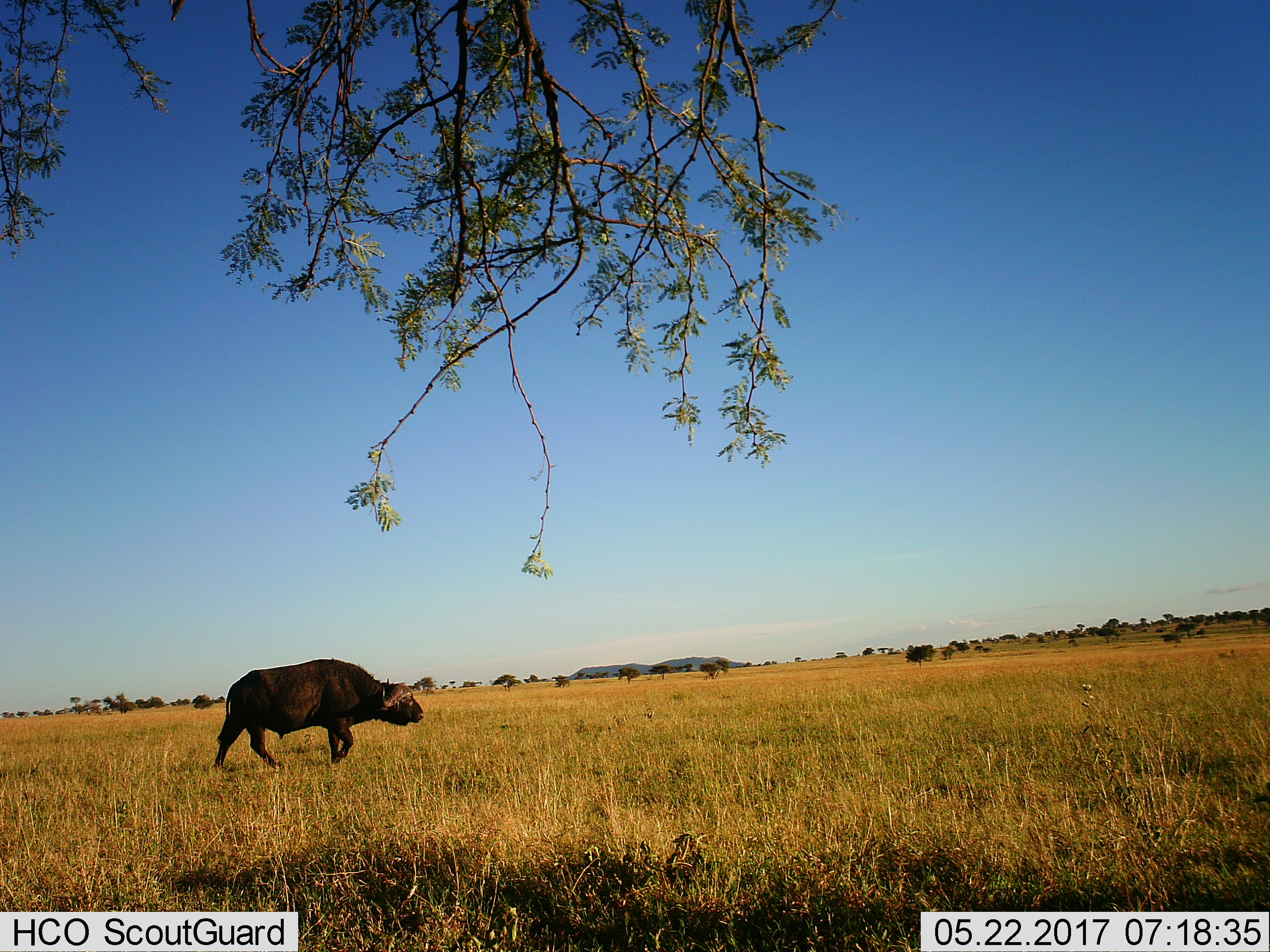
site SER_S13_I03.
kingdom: Animalia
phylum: Chordata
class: Mammalia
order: Artiodactyla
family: Bovidae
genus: Syncerus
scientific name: Syncerus caffer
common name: african buffalo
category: buffalo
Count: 1.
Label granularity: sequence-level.